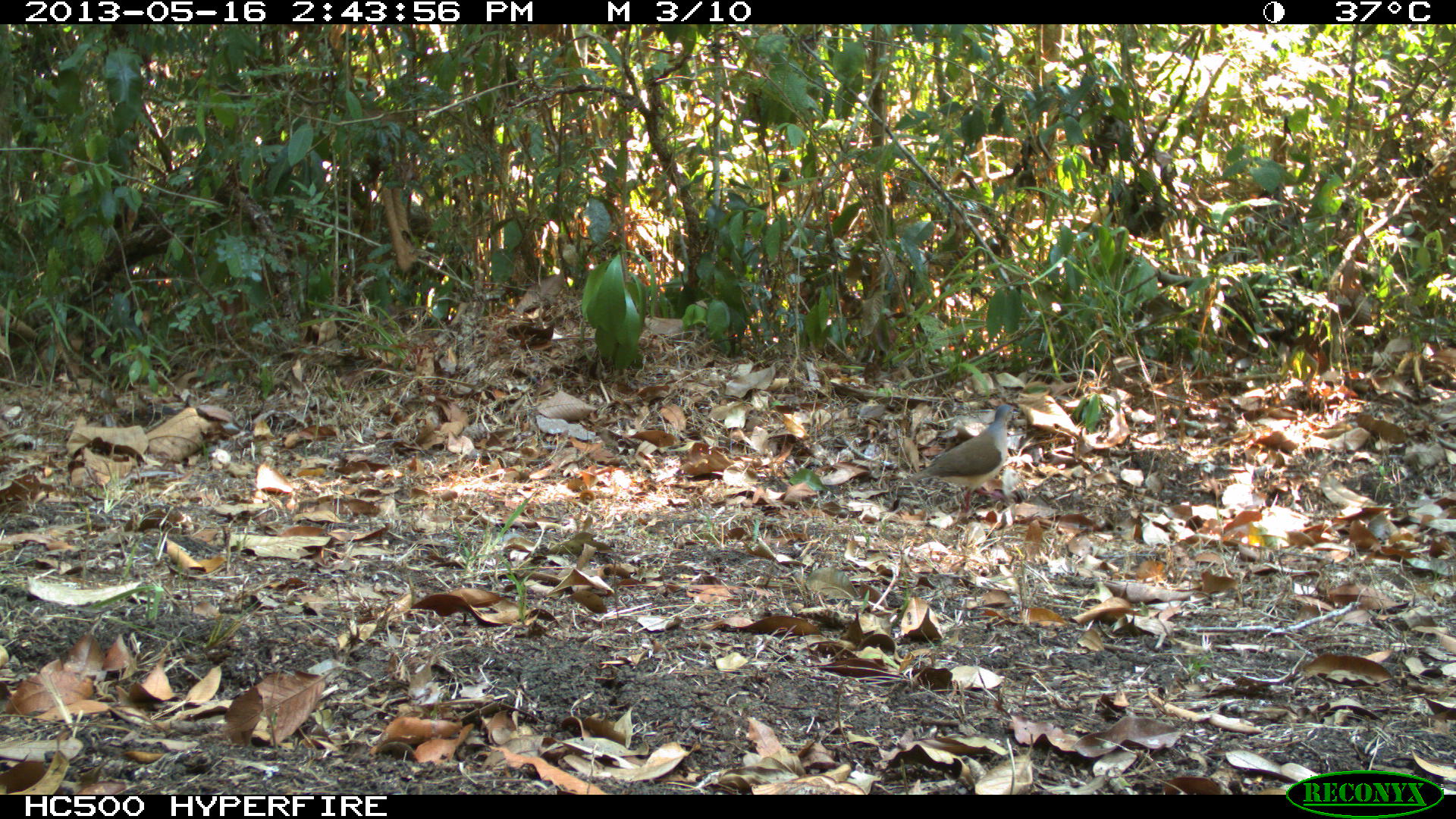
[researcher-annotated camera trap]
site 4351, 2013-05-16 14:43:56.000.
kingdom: Animalia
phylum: Chordata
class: Aves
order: Columbiformes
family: Columbidae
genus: Leptotila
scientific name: Leptotila plumbeiceps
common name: gray-headed dove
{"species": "Leptotila plumbeiceps (gray-headed dove)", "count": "1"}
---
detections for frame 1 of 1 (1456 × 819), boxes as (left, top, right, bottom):
leptotila plumbeiceps: (900, 404, 1018, 512)